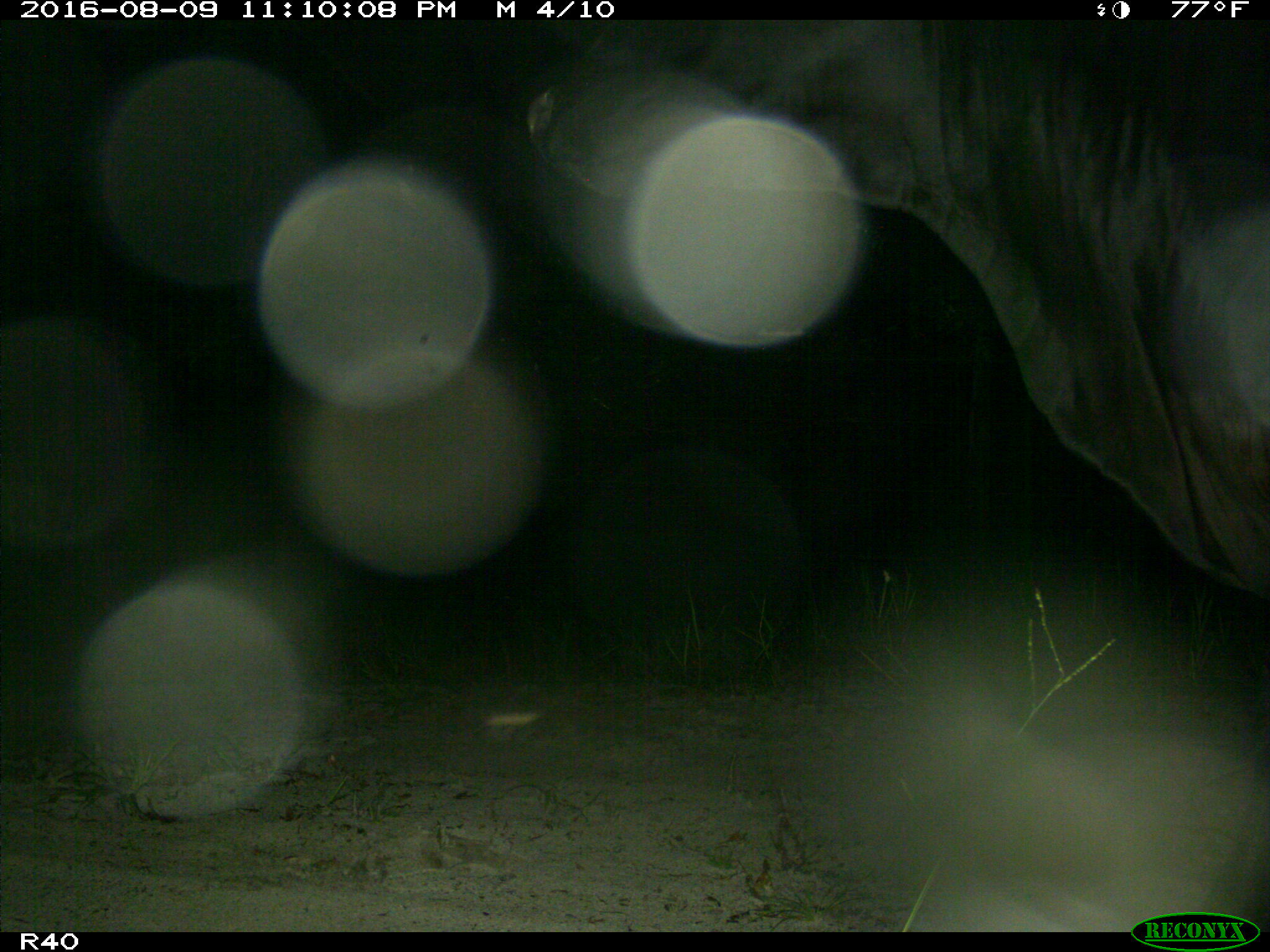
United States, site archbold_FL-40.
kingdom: Animalia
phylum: Chordata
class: Mammalia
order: Artiodactyla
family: Bovidae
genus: Bos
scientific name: Bos taurus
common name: domestic cow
Bos taurus (domestic cow).